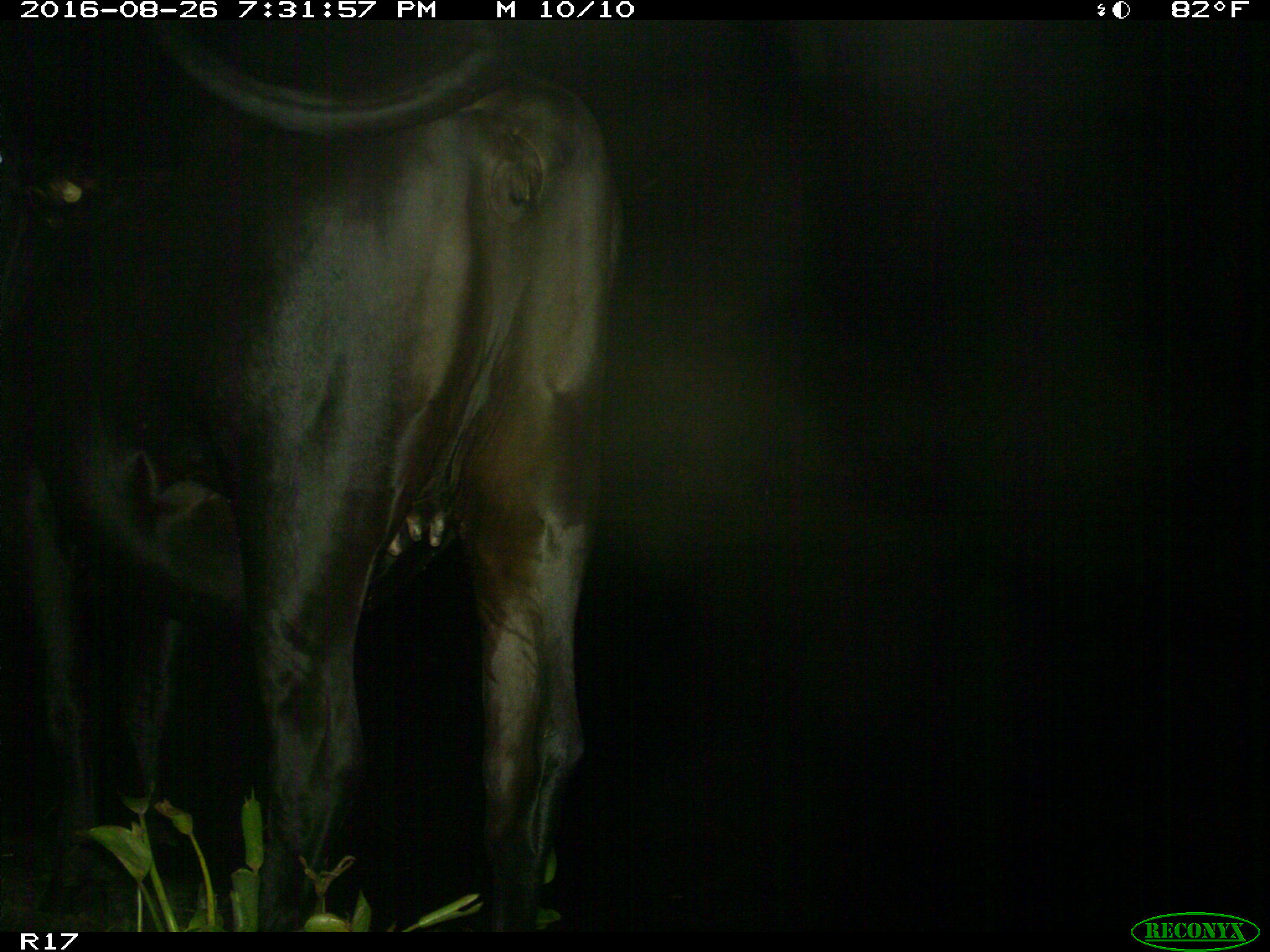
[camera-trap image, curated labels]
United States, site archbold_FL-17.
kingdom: Animalia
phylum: Chordata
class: Mammalia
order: Artiodactyla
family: Bovidae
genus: Bos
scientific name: Bos taurus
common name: domestic cow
Bos taurus (domestic cow).